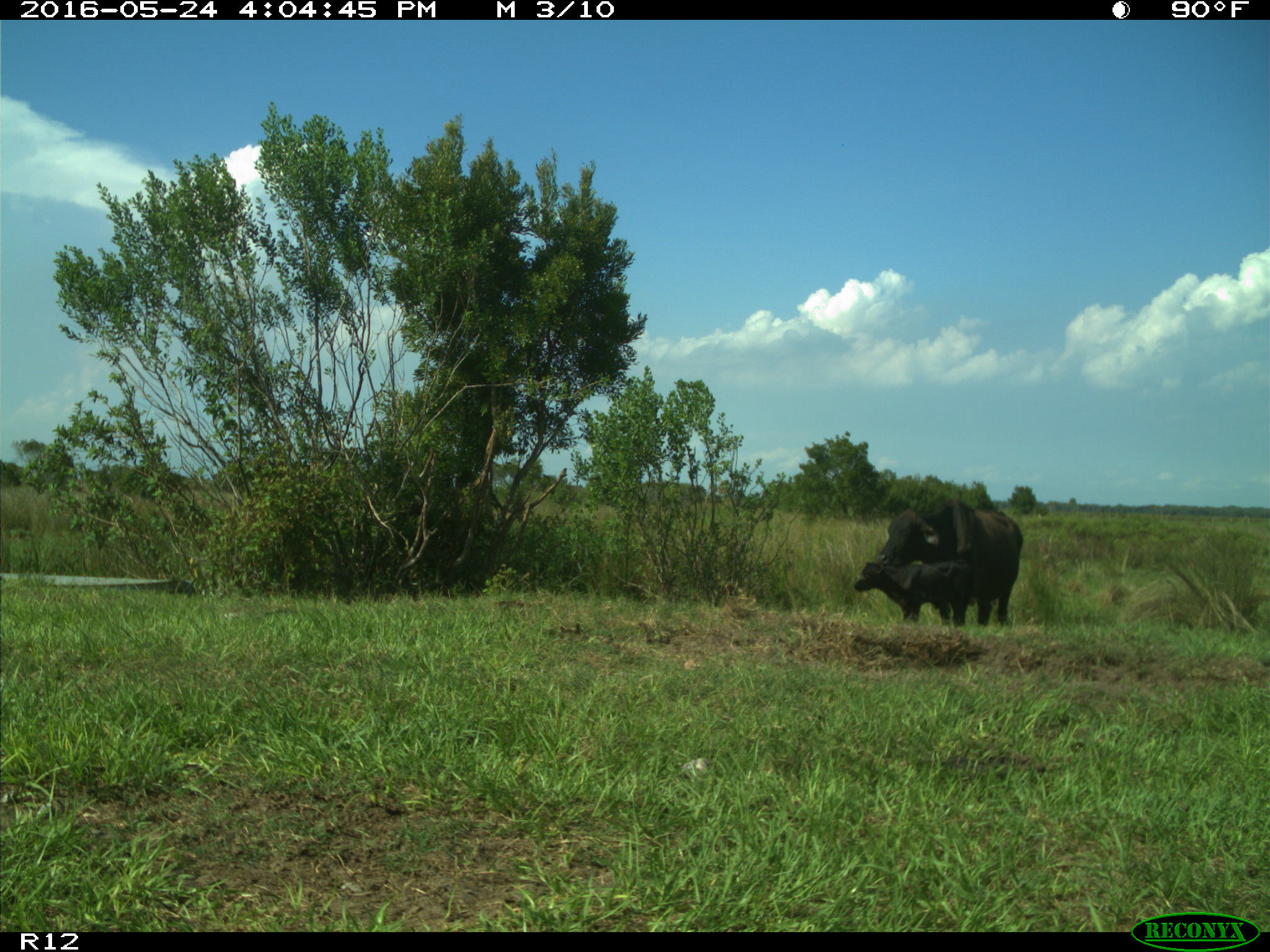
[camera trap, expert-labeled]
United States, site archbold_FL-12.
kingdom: Animalia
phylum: Chordata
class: Mammalia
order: Artiodactyla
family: Bovidae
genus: Bos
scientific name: Bos taurus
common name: domestic cow